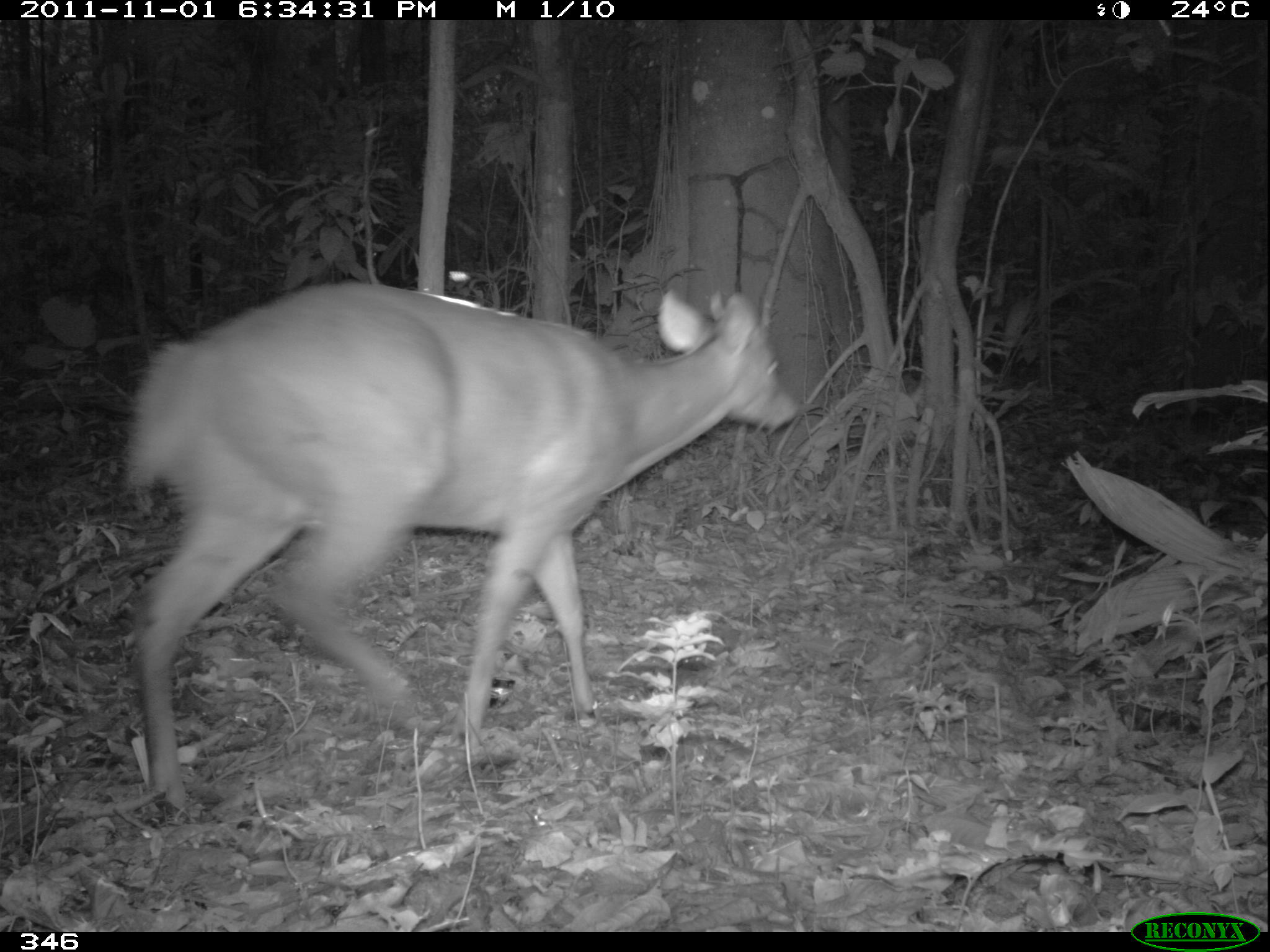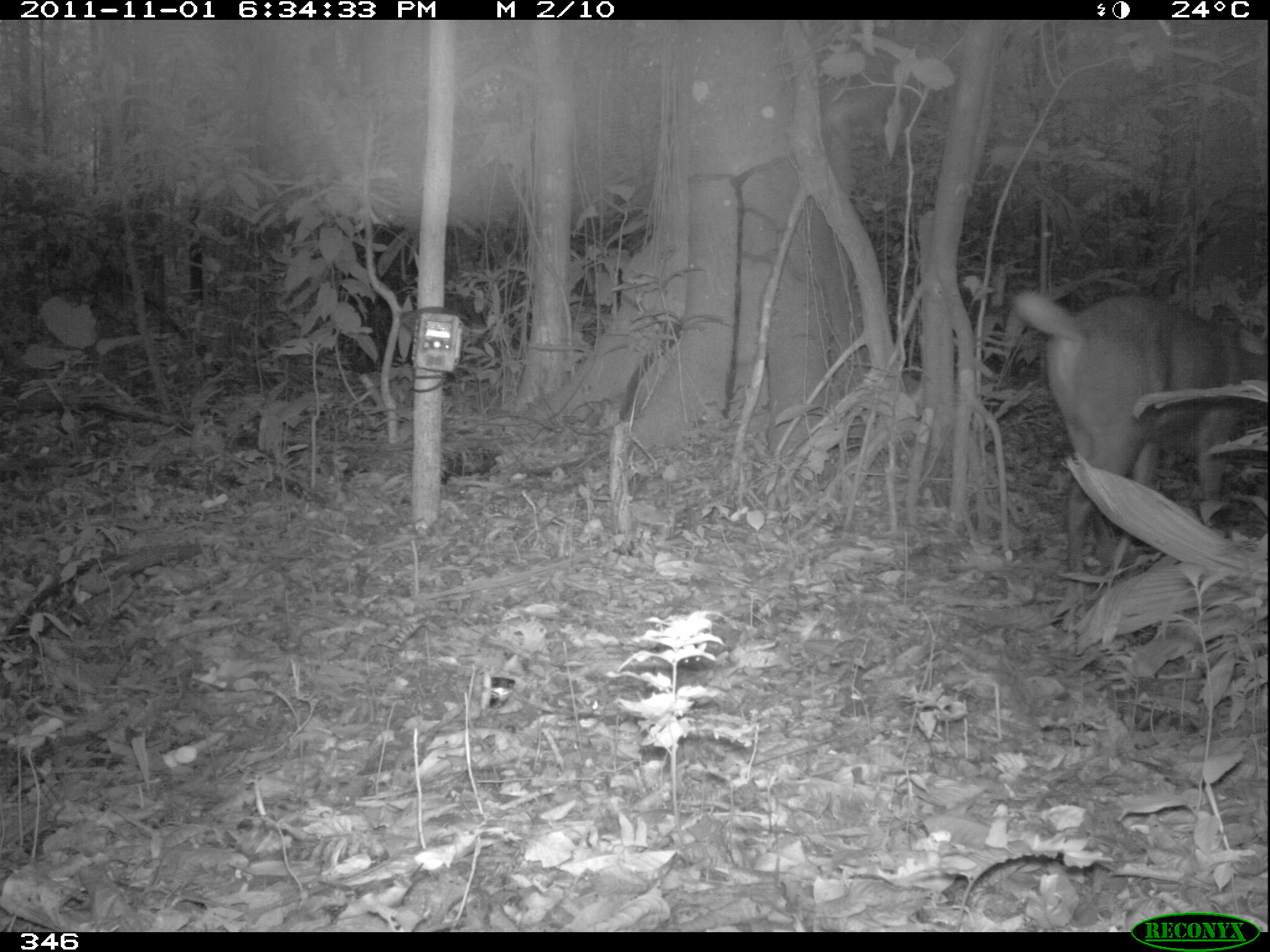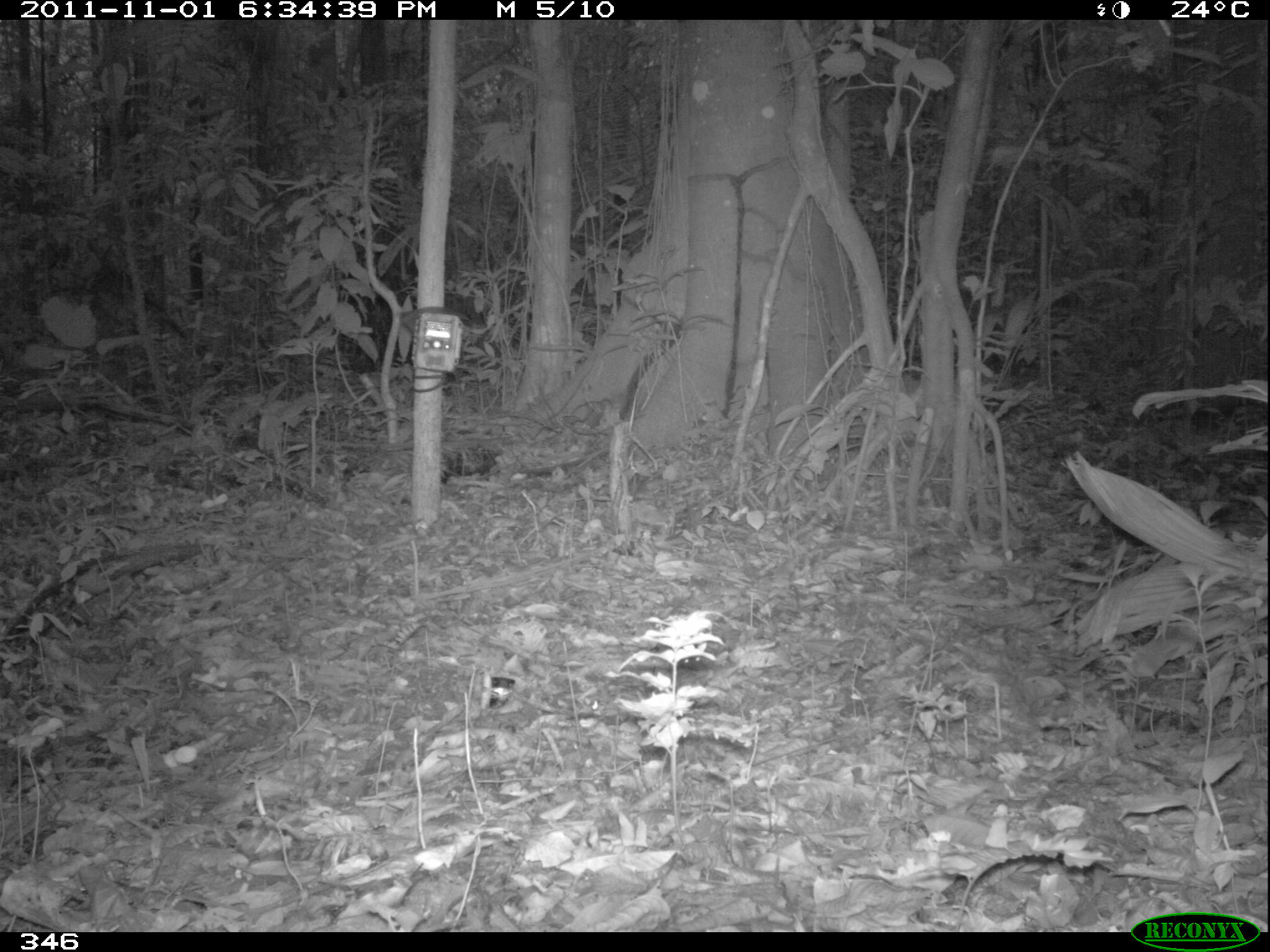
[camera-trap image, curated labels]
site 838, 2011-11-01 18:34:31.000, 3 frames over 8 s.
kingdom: Animalia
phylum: Chordata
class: Mammalia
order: Artiodactyla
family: Cervidae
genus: Mazama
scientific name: Mazama americana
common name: red brocket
Mazama americana (red brocket).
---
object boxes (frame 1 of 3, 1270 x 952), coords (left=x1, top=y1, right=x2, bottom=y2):
mazama americana: (left=123, top=280, right=797, bottom=809)